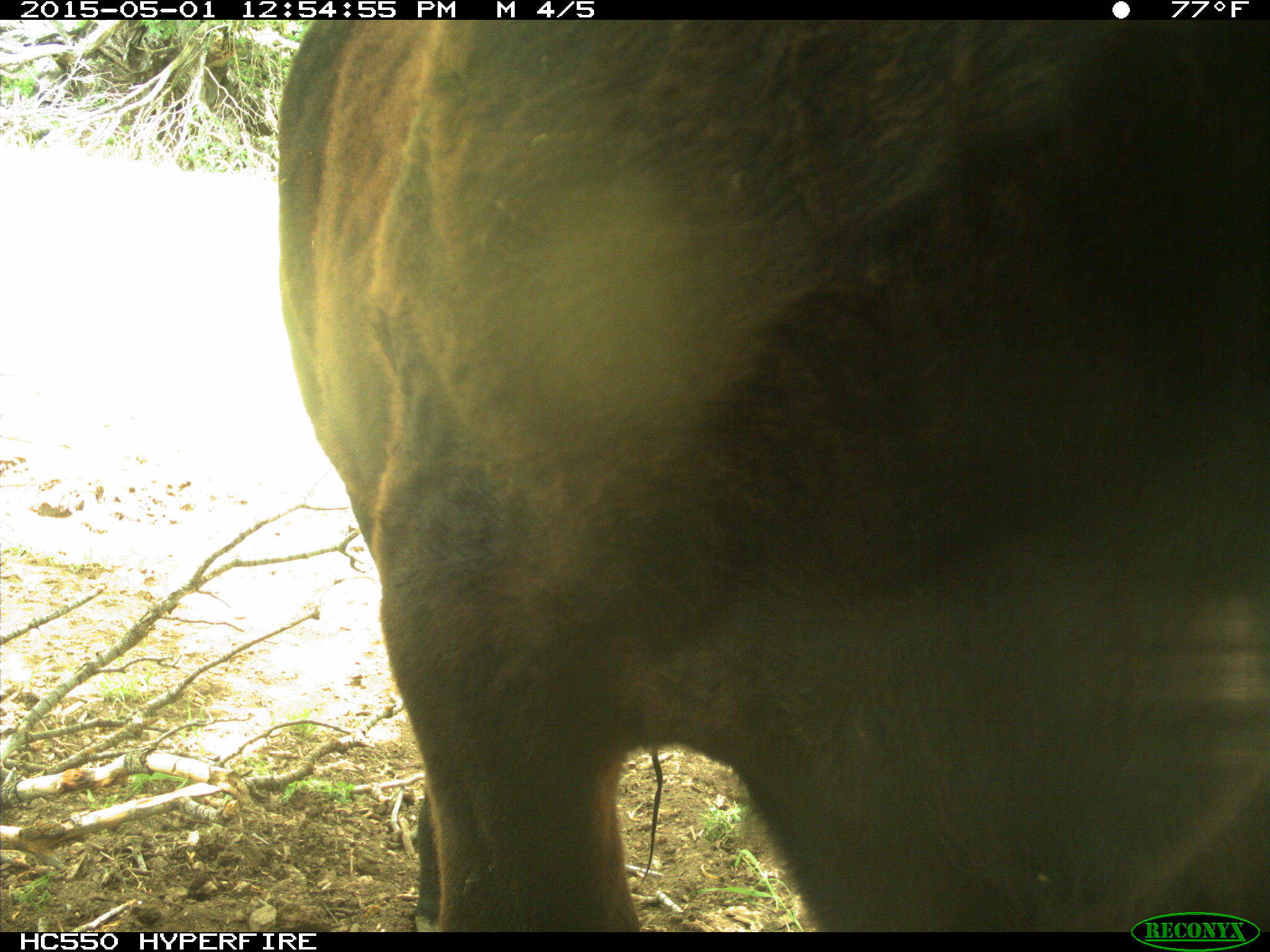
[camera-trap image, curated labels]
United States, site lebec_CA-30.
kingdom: Animalia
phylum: Chordata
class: Mammalia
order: Artiodactyla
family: Bovidae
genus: Bos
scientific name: Bos taurus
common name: domestic cow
Bos taurus (domestic cow).